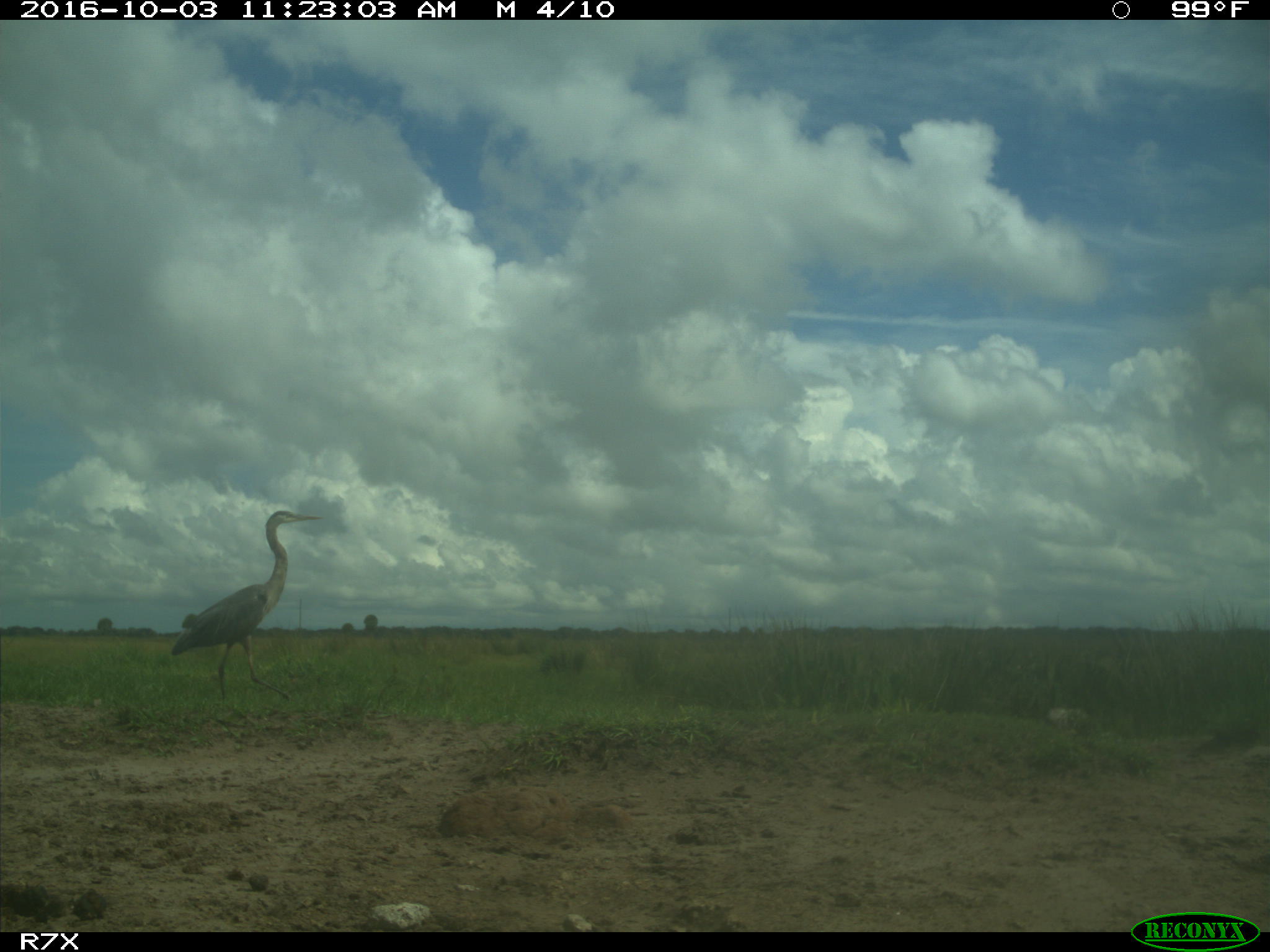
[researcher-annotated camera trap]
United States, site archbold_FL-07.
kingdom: Animalia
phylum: Chordata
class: Aves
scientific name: Aves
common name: birds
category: unidentified bird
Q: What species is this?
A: Unidentified bird (birds) (Aves).